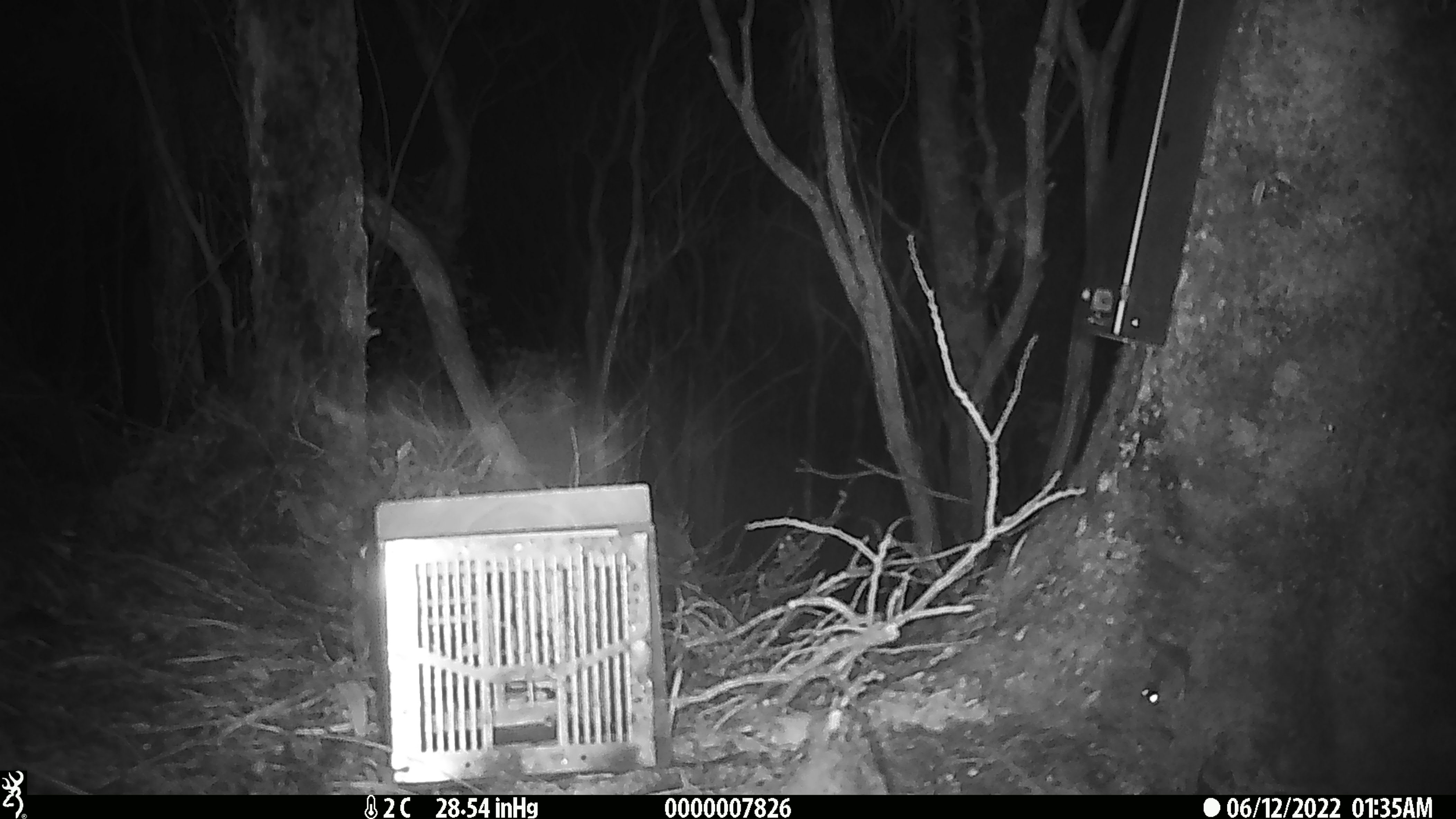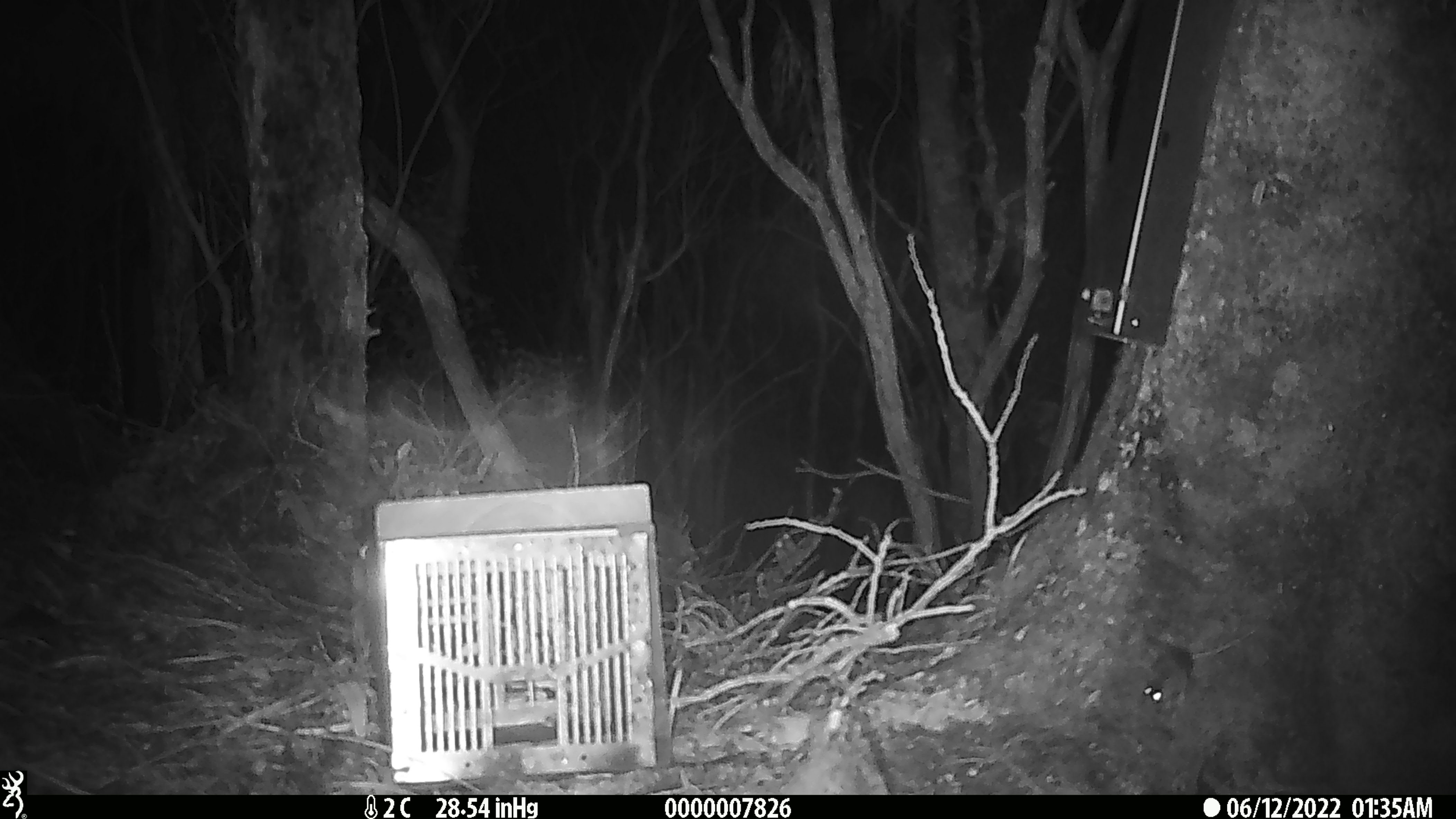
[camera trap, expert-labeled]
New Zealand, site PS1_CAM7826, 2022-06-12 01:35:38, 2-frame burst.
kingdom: Animalia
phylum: Chordata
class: Mammalia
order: Rodentia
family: Muridae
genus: Mus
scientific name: Mus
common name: mouse